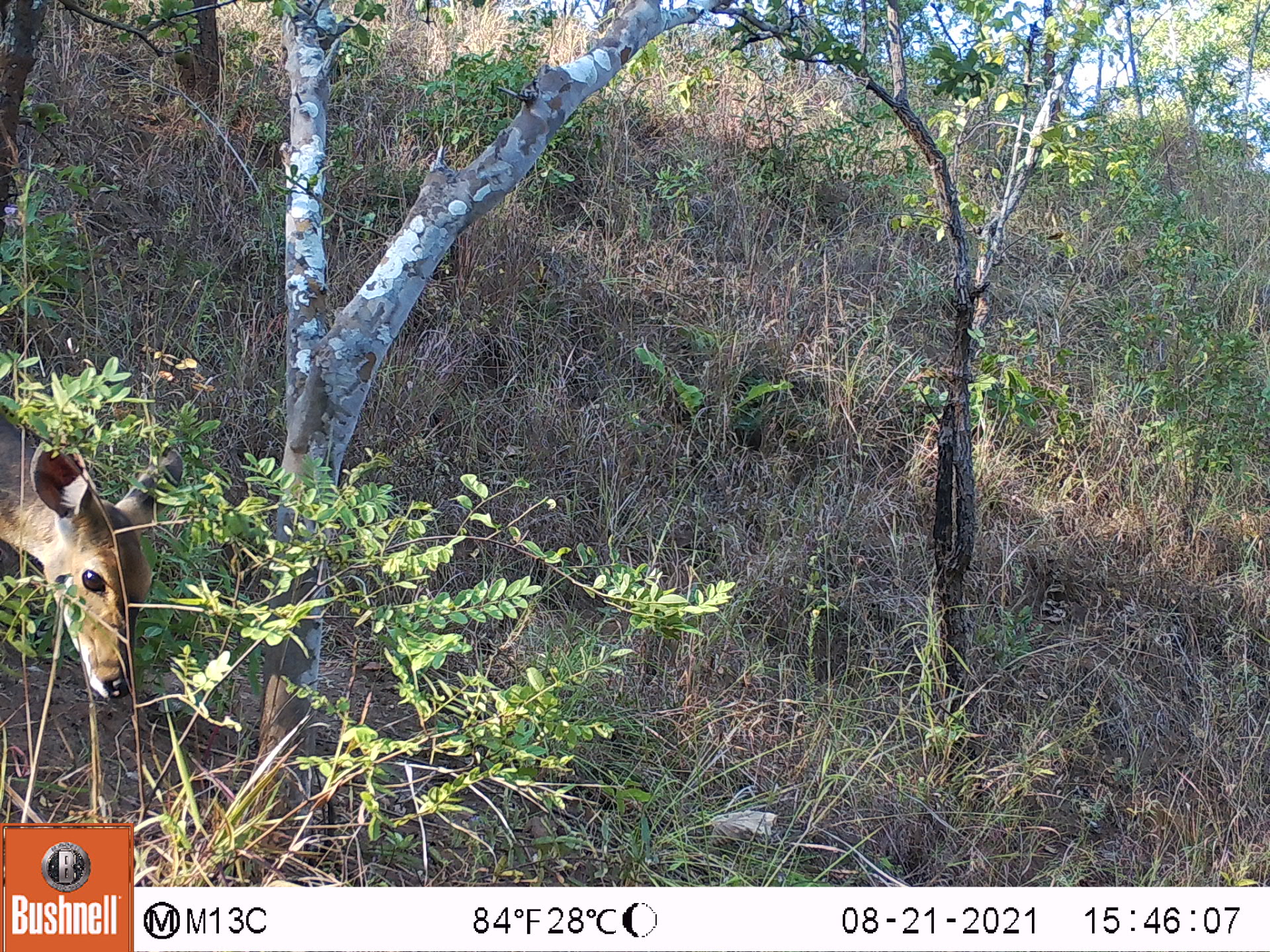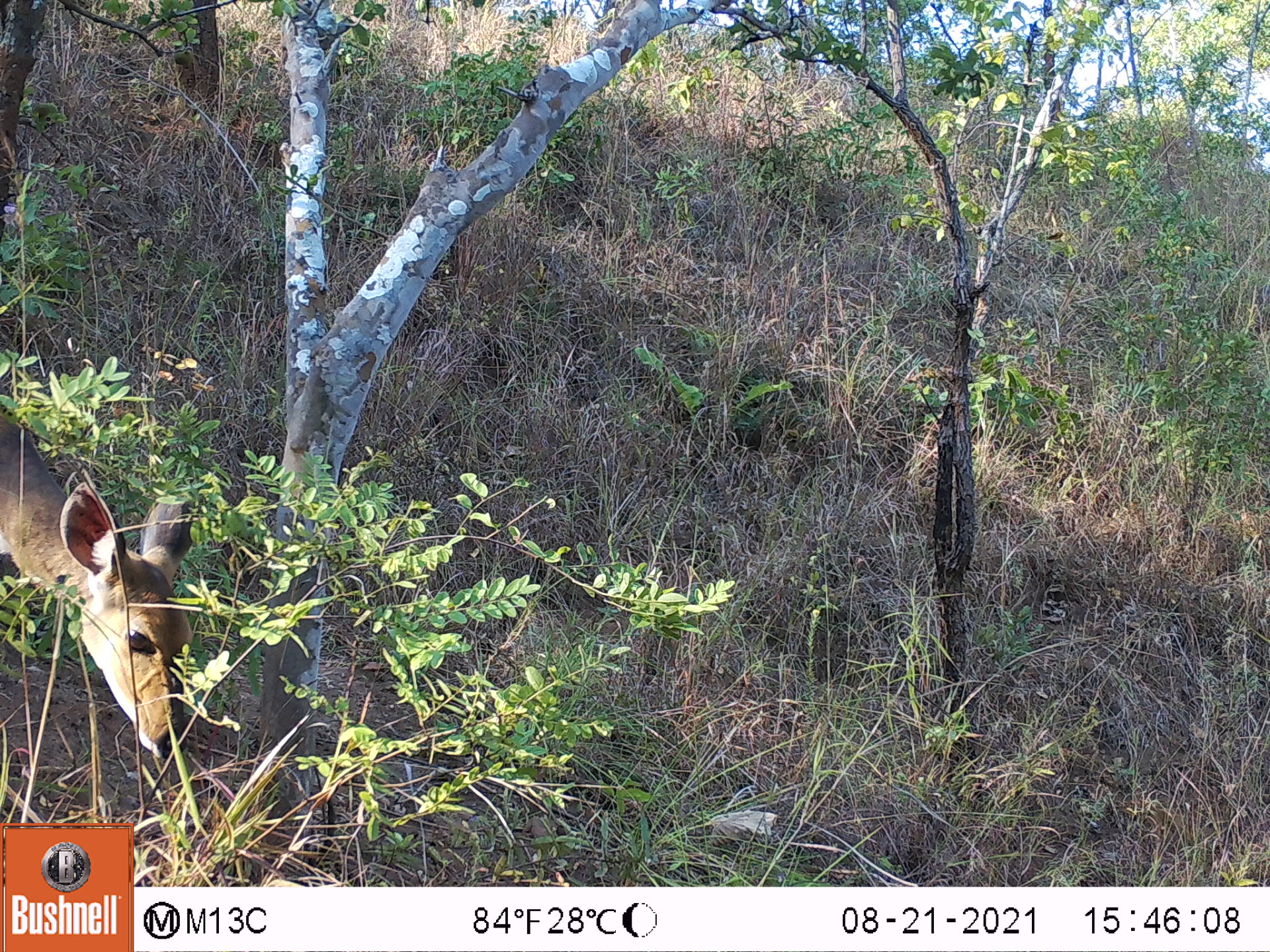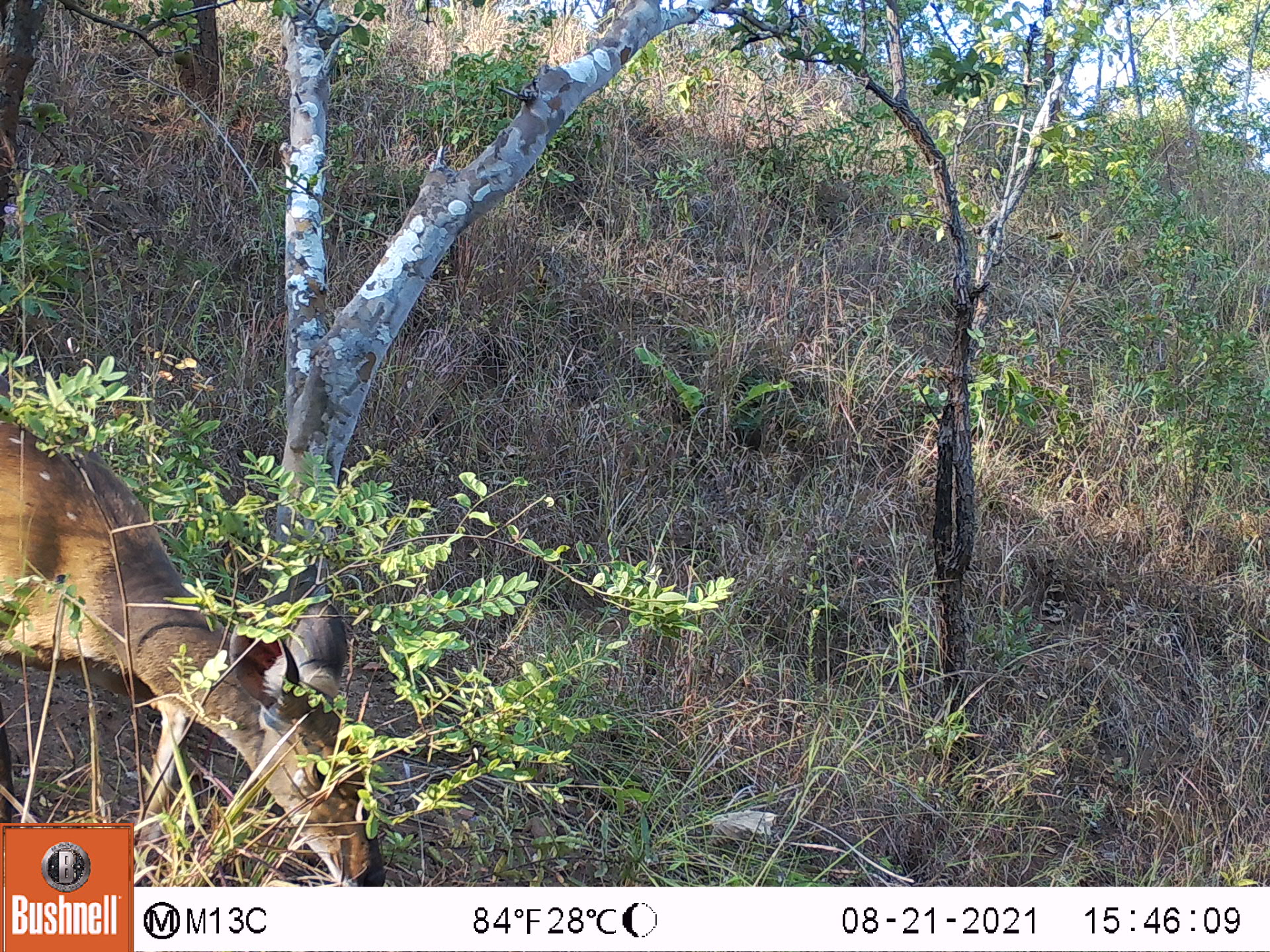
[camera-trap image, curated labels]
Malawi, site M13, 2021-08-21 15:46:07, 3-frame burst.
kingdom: Animalia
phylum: Chordata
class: Mammalia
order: Artiodactyla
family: Bovidae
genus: Tragelaphus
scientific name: Tragelaphus sylvaticus sylvaticus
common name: cape bushbuck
Cape bushbuck (Tragelaphus sylvaticus sylvaticus), count 1.